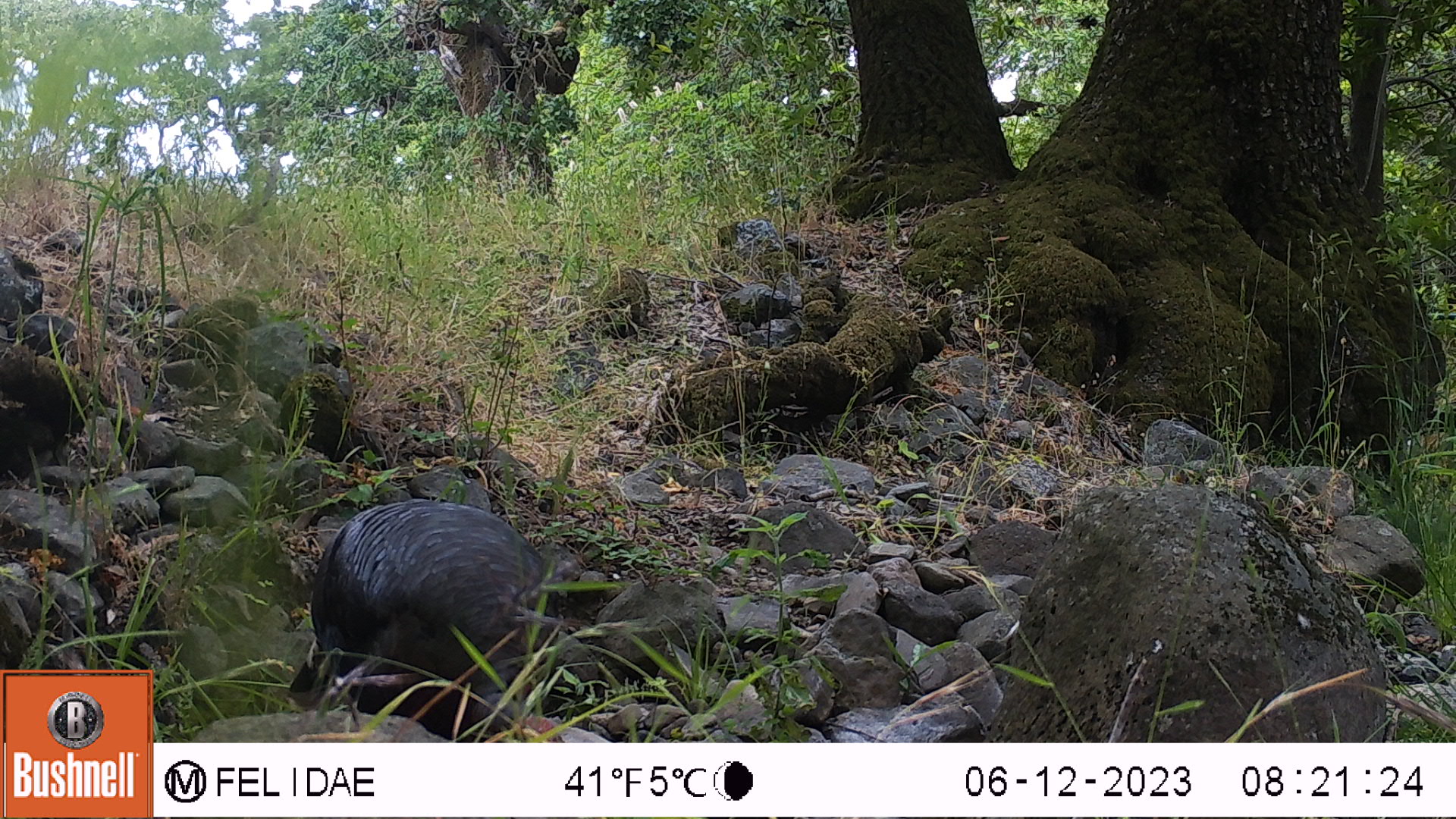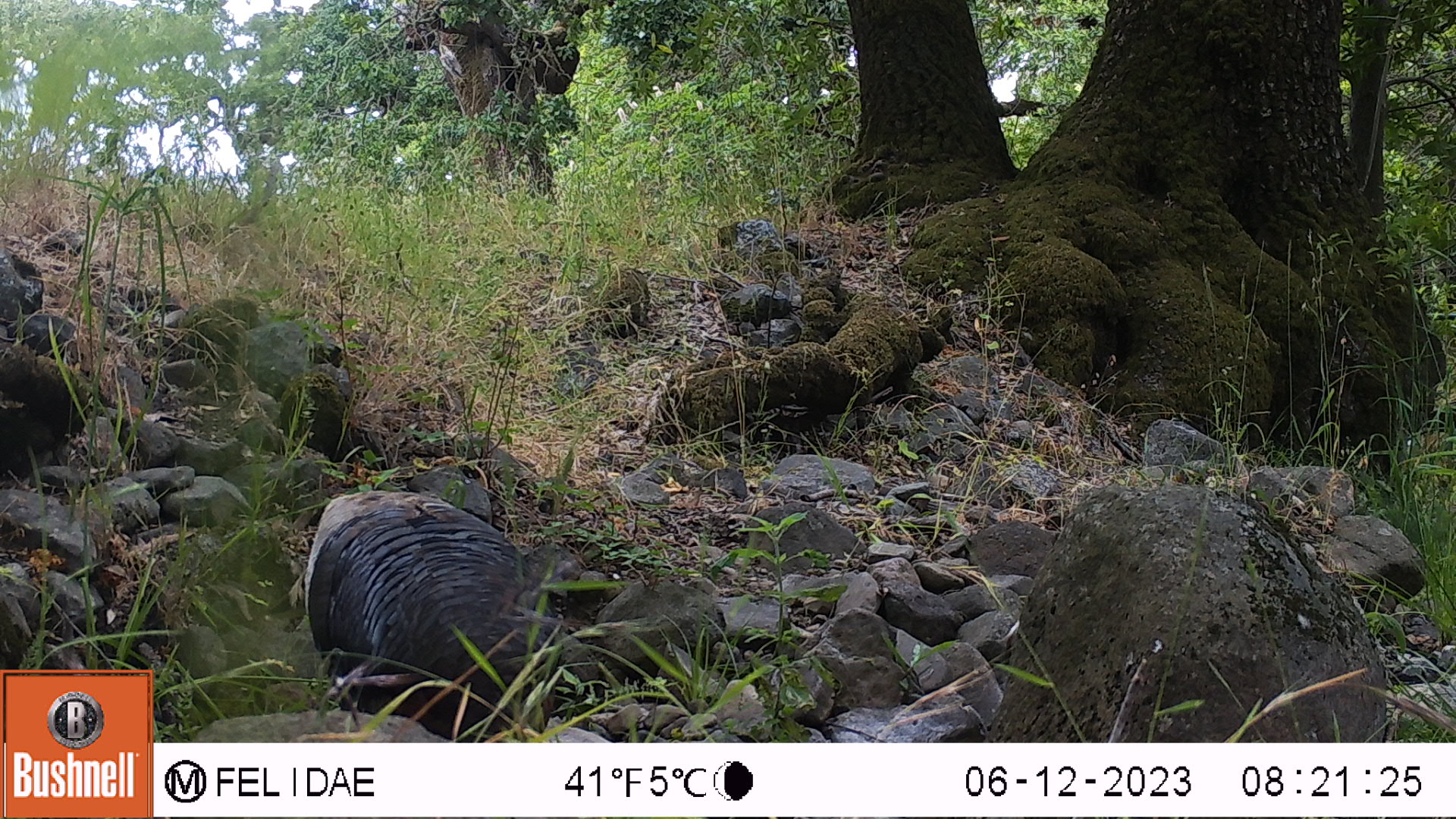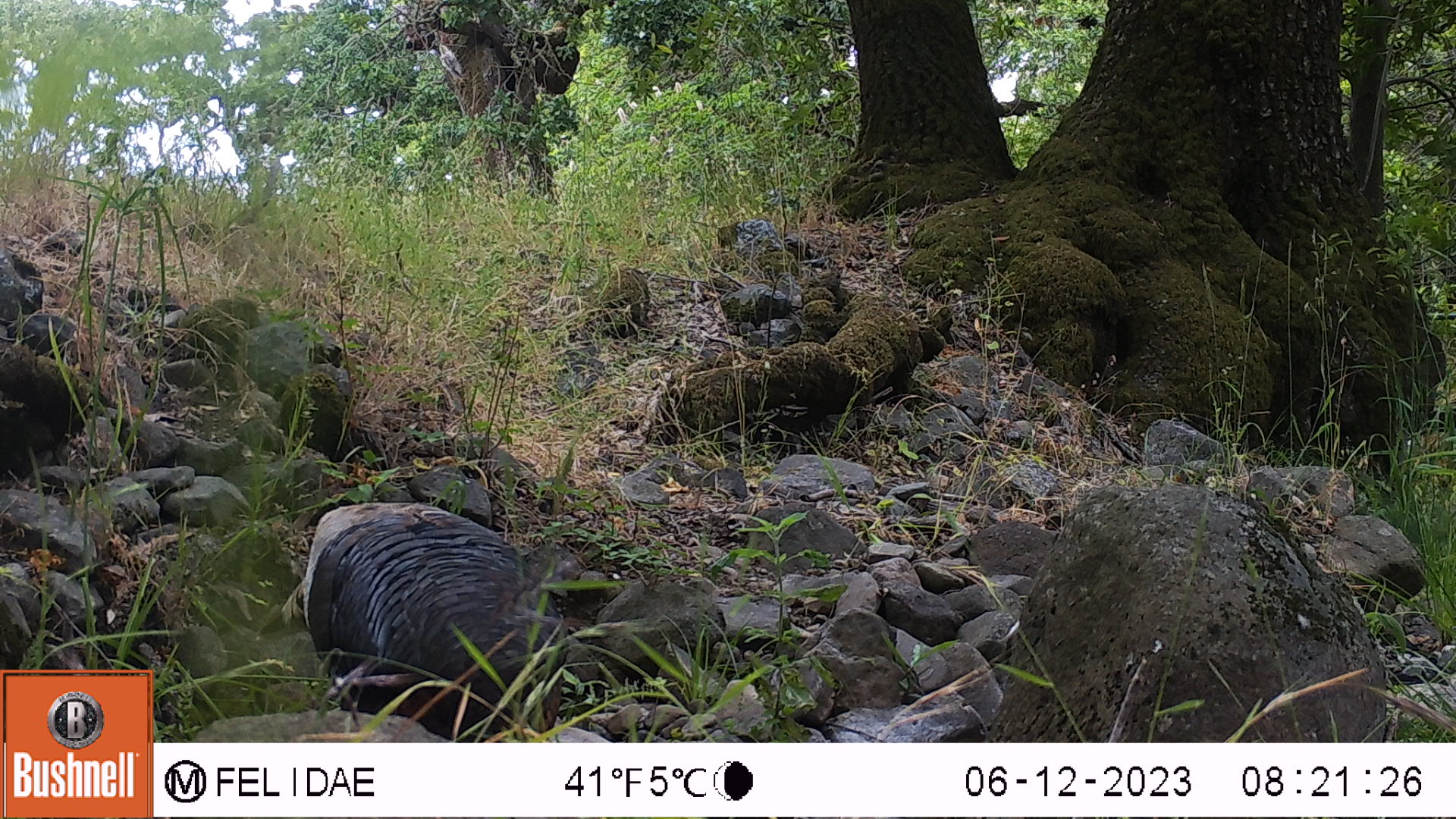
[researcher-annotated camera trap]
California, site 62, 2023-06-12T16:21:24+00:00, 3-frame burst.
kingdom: Animalia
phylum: Chordata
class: Aves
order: Galliformes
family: Phasianidae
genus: Meleagris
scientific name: Meleagris gallopavo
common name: turkey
Turkey (Meleagris gallopavo).